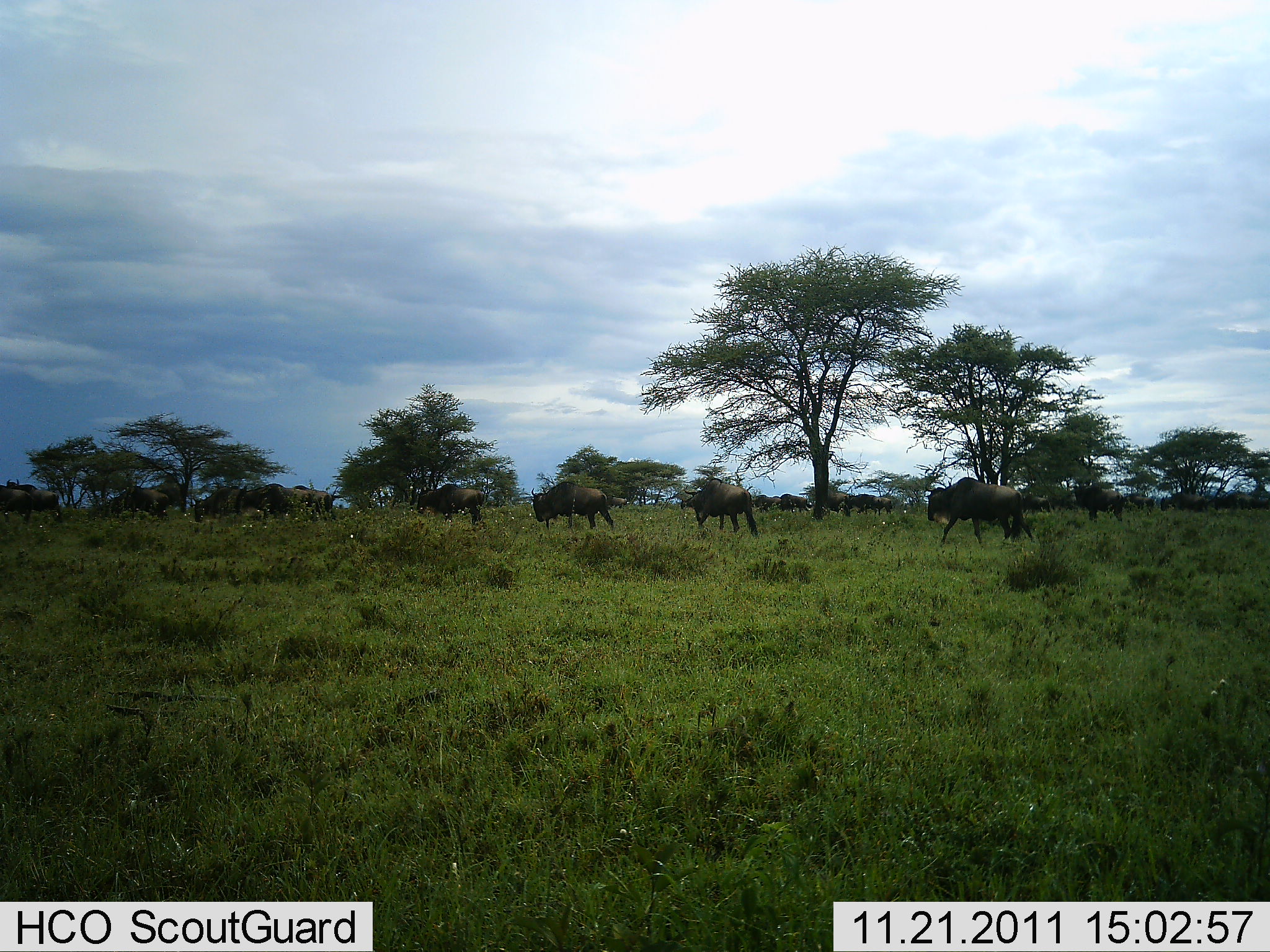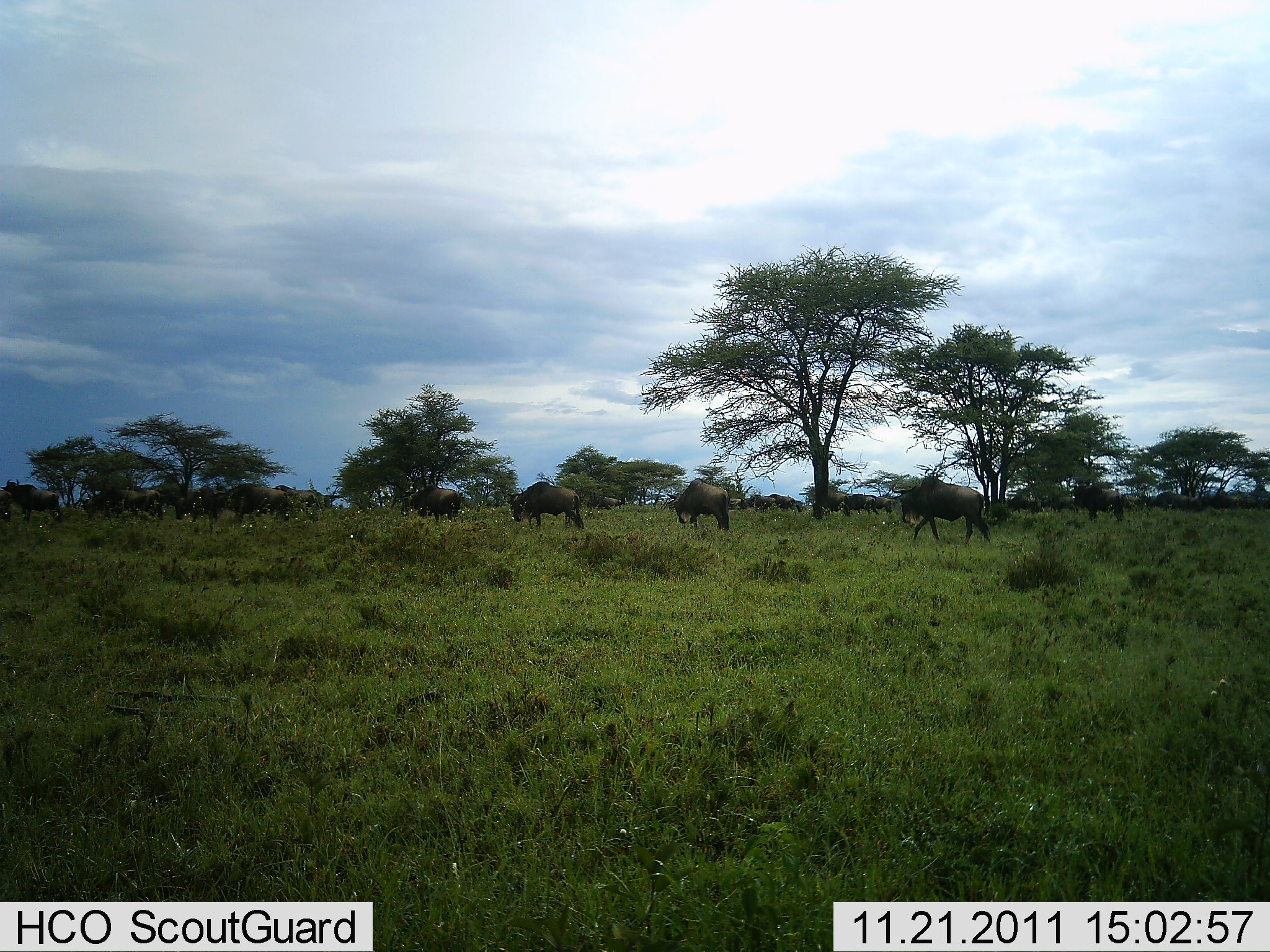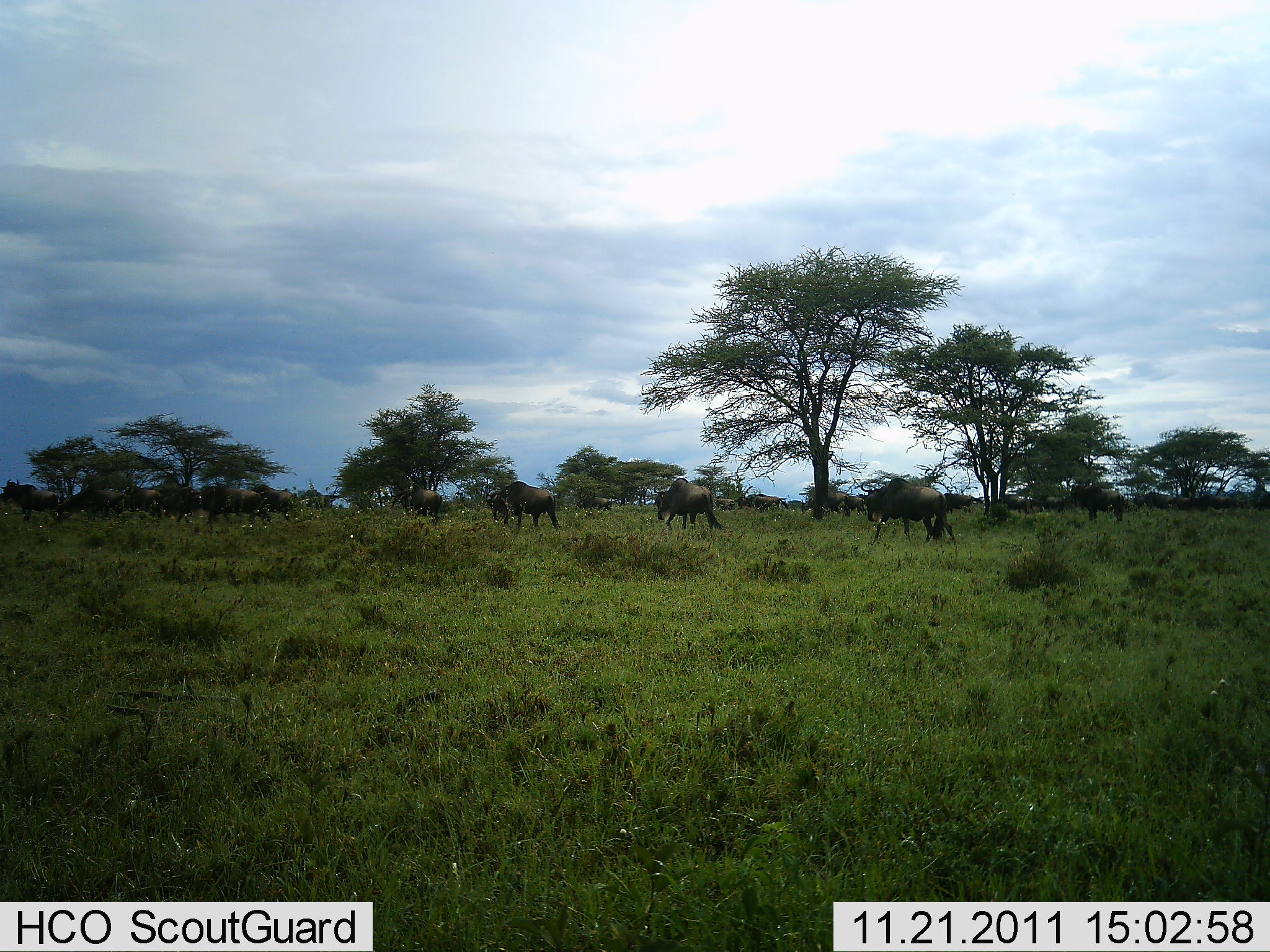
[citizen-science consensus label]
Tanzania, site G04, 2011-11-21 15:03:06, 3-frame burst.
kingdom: Animalia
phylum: Chordata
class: Mammalia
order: Artiodactyla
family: Bovidae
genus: Connochaetes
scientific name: Connochaetes taurinus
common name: blue wildebeest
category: wildebeest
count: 11-50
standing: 8%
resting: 0%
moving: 100%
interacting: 0%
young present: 0%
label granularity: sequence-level